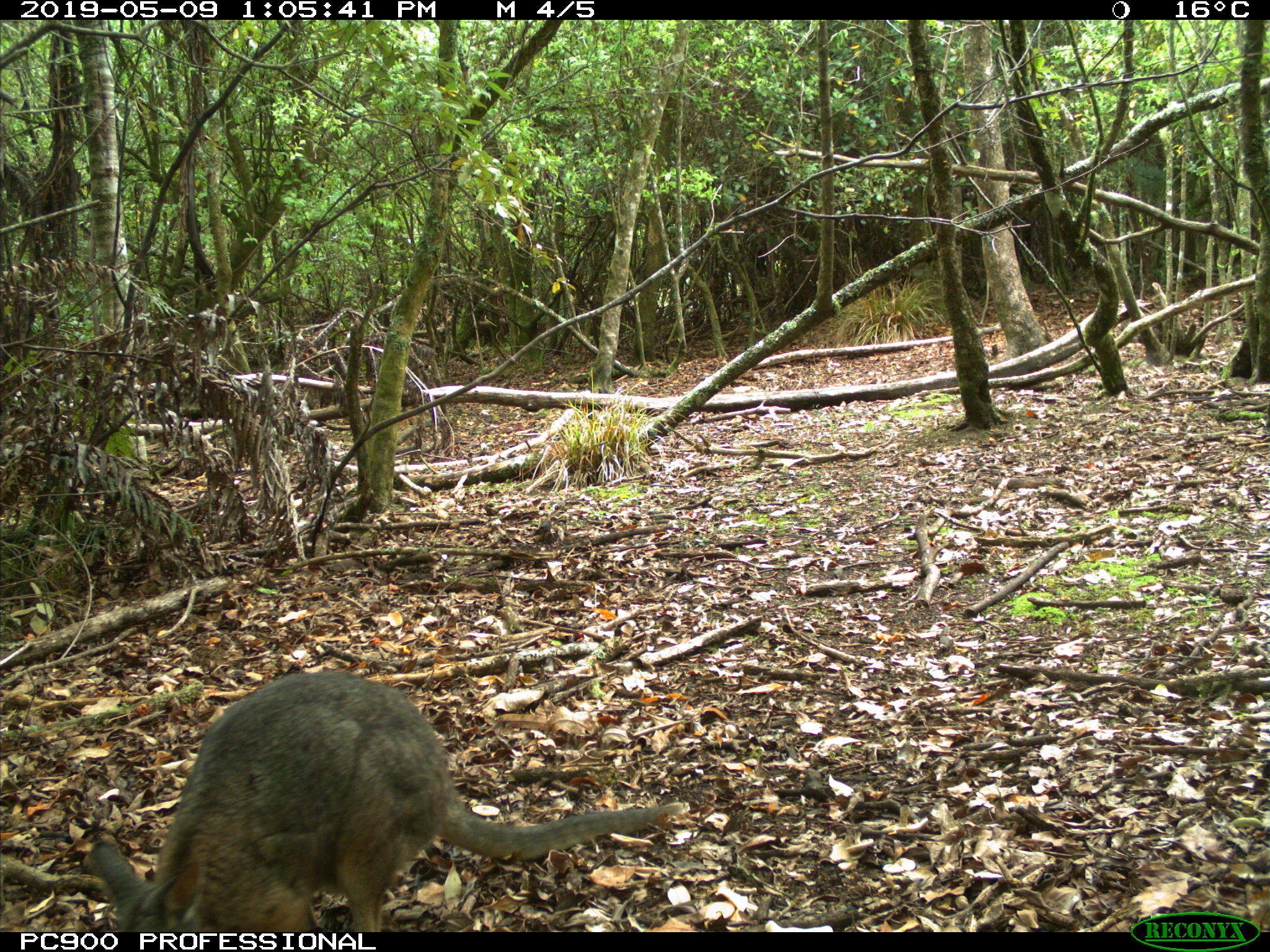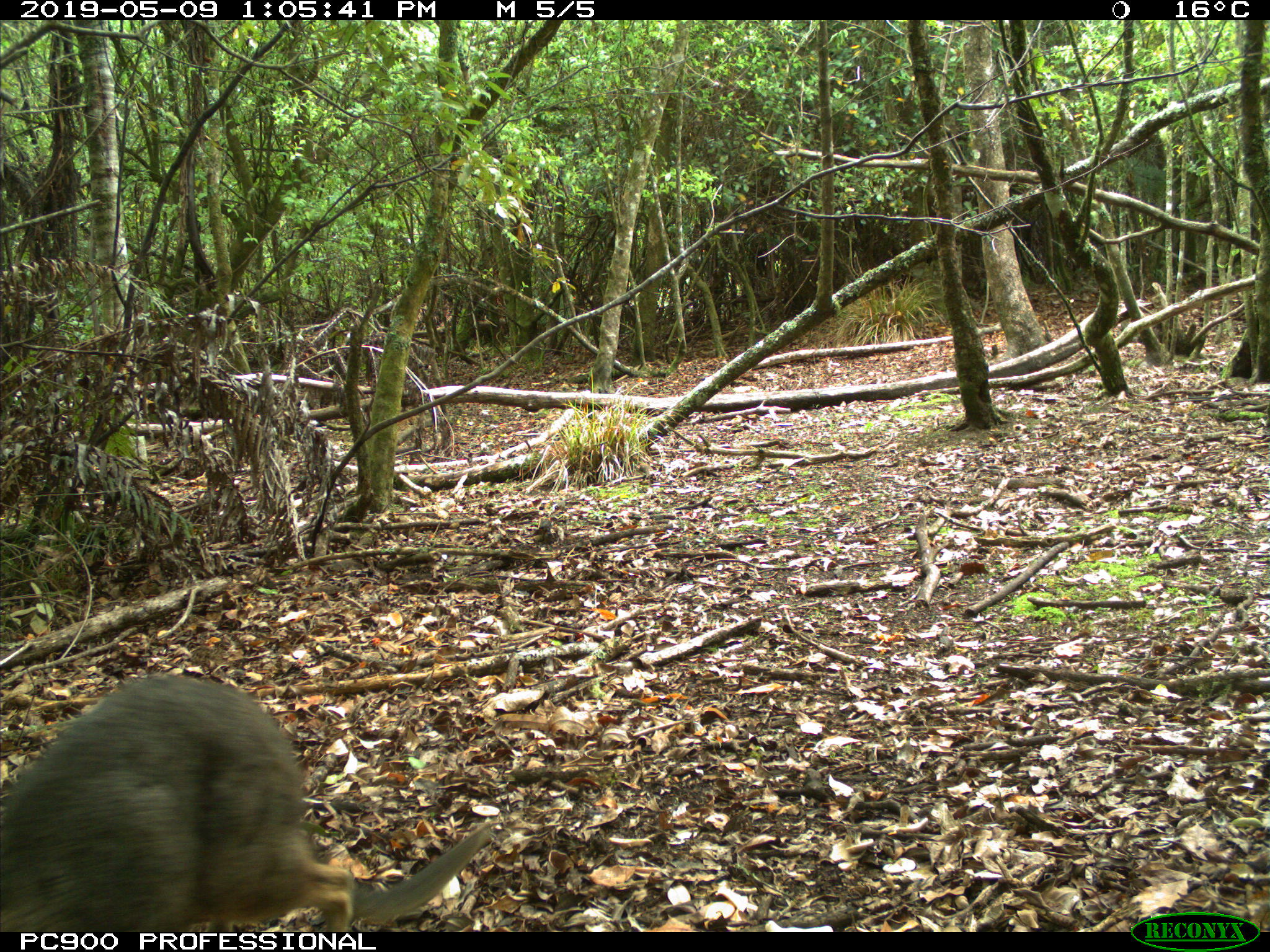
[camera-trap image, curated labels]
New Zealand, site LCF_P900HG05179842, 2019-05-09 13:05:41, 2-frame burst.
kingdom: Animalia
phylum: Chordata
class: Mammalia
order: Diprotodontia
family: Macropodidae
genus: Notamacropus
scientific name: Notamacropus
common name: wallaby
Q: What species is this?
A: Wallaby (Notamacropus).